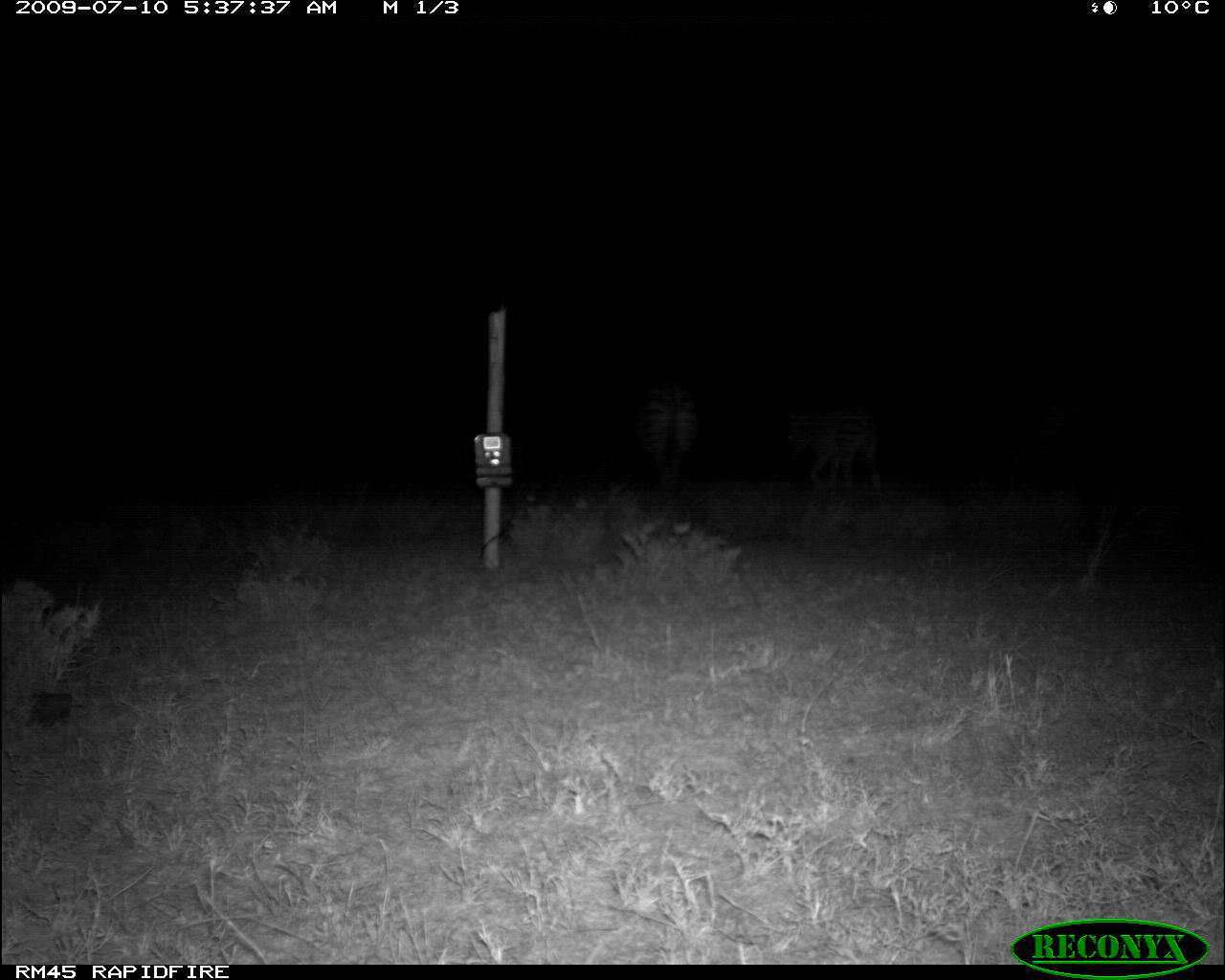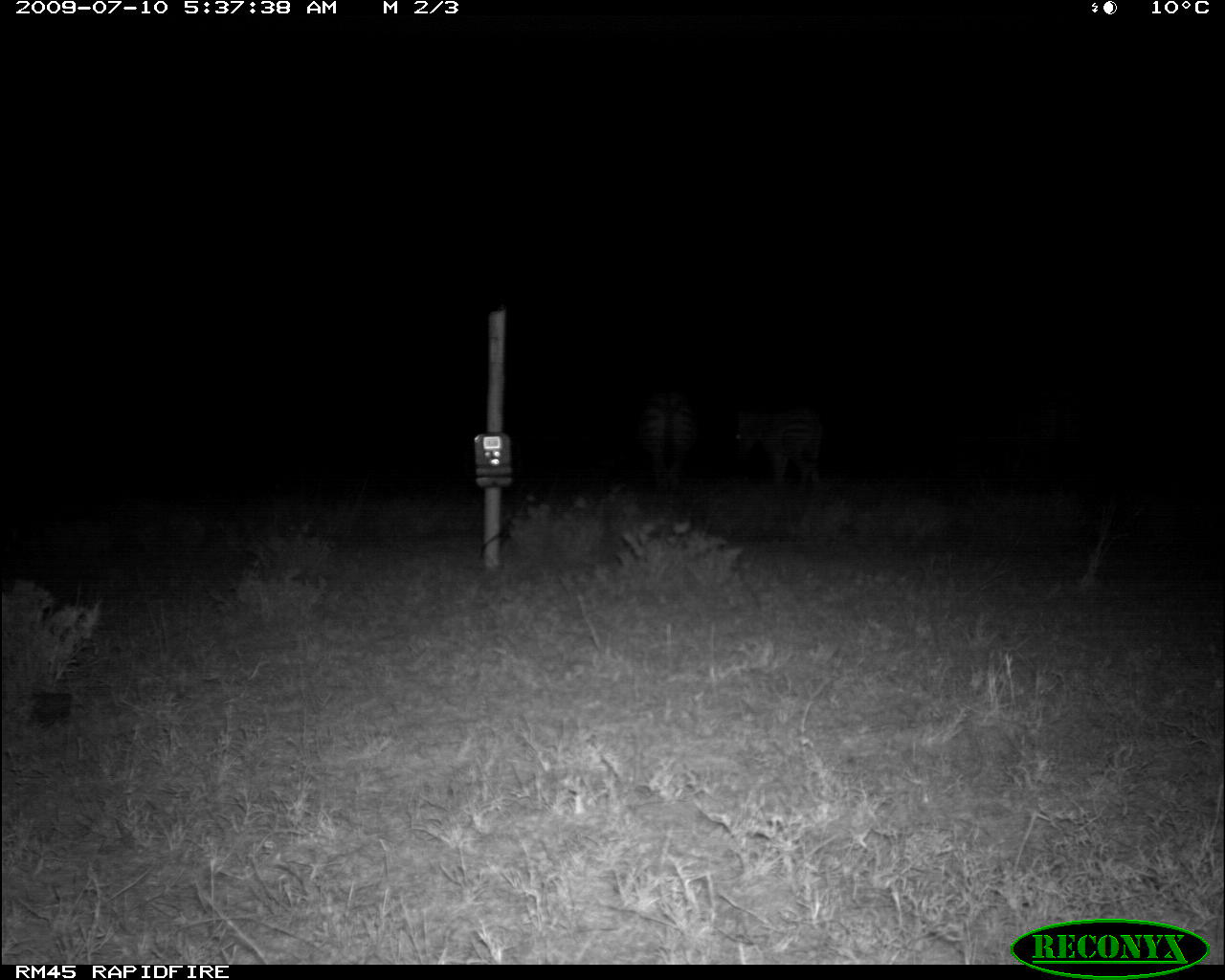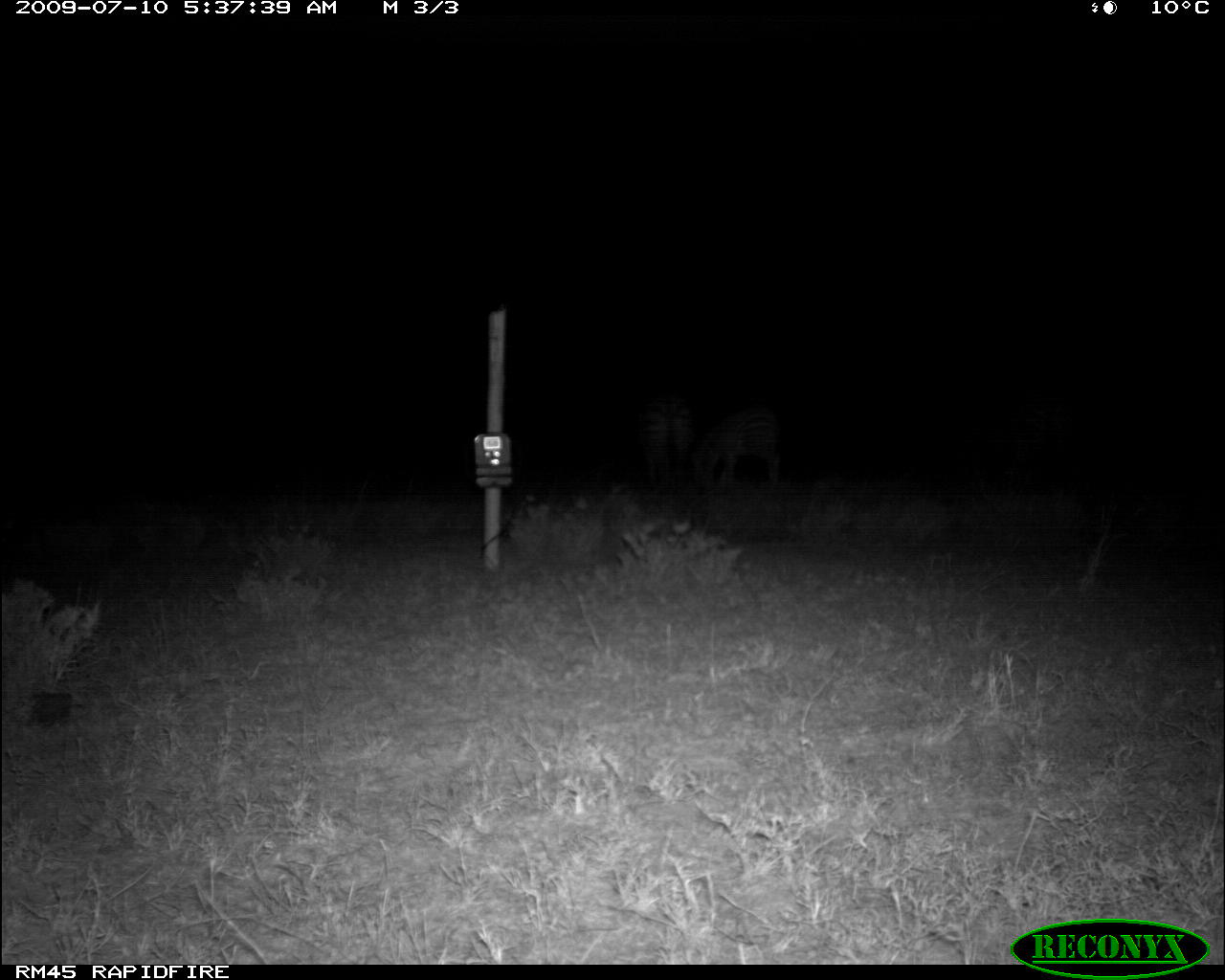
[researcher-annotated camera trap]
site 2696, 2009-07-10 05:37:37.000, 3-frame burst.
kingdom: Animalia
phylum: Chordata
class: Mammalia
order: Perissodactyla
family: Equidae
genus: Equus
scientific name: Equus quagga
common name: plains zebra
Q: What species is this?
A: Equus quagga (plains zebra).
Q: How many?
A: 2.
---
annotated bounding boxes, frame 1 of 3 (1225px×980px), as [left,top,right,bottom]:
equus quagga: [786,405,882,496]; [633,381,699,491]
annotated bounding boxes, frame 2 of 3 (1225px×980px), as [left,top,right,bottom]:
equus quagga: [733,405,826,498]; [637,391,698,491]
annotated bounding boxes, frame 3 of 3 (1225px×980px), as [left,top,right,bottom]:
equus quagga: [691,405,781,494]; [637,395,696,491]